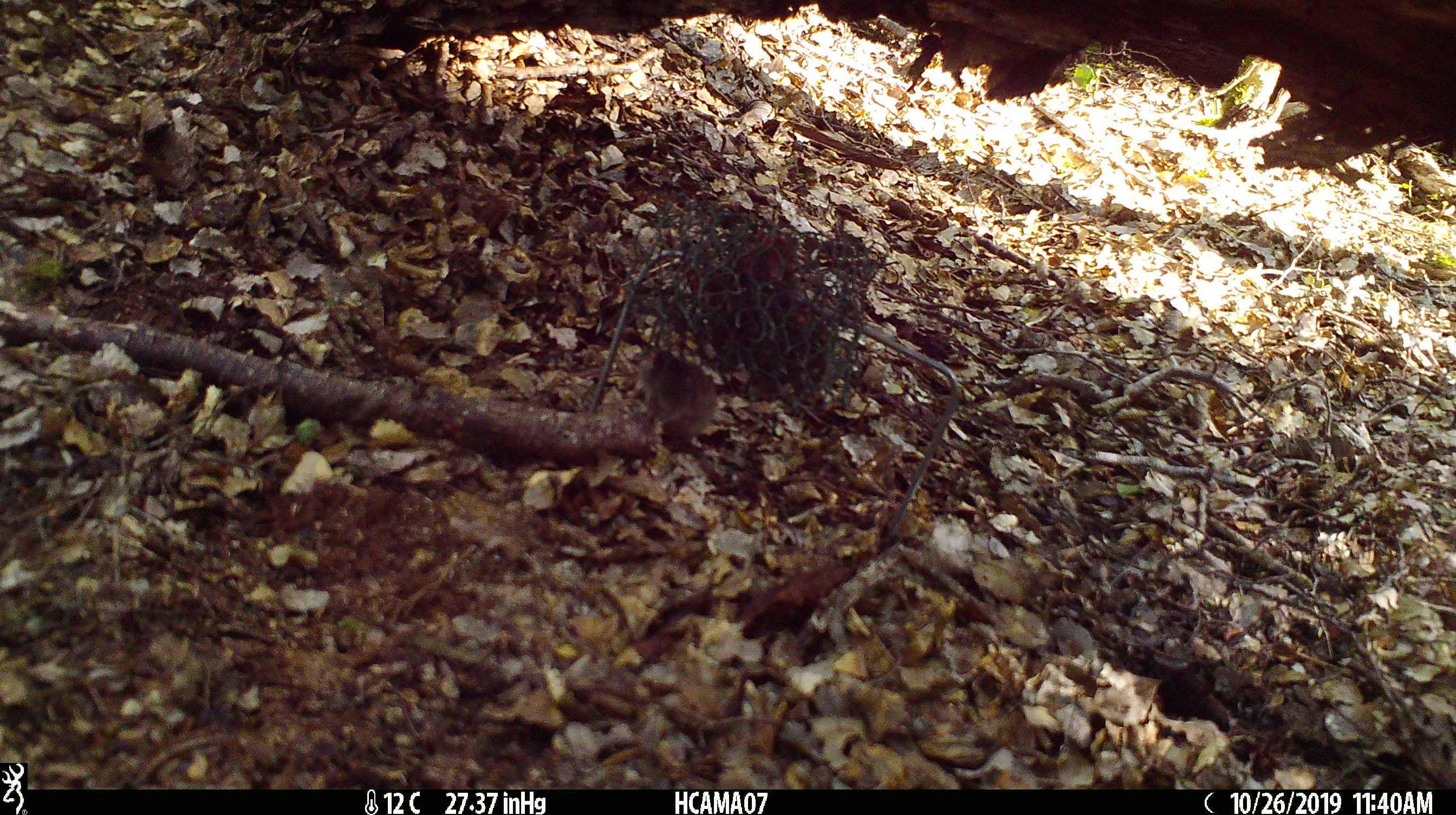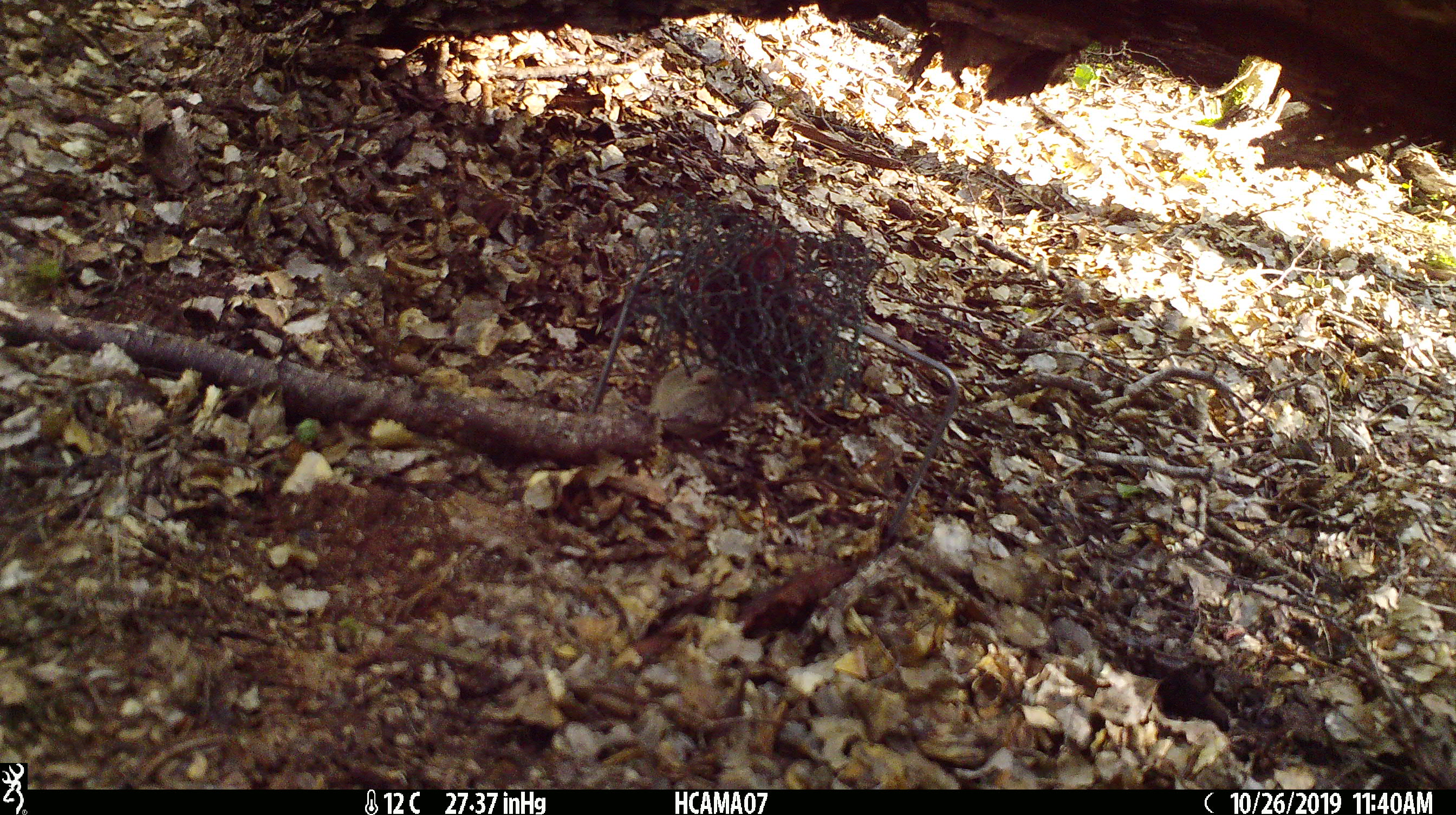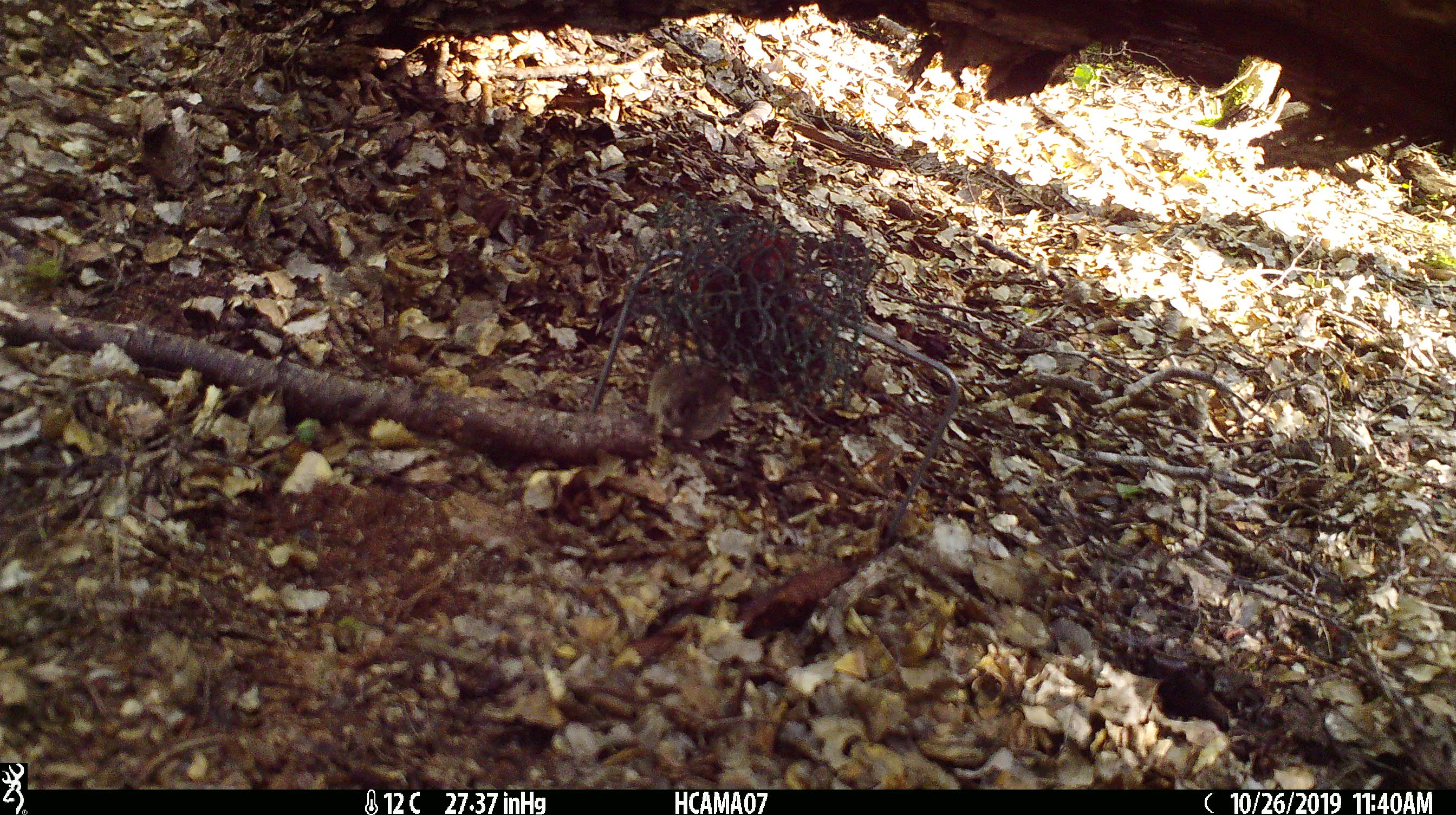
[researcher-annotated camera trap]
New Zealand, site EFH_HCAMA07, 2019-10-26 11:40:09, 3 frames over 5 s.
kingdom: Animalia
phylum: Chordata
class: Mammalia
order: Rodentia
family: Muridae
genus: Mus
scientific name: Mus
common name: mouse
Mouse (Mus).